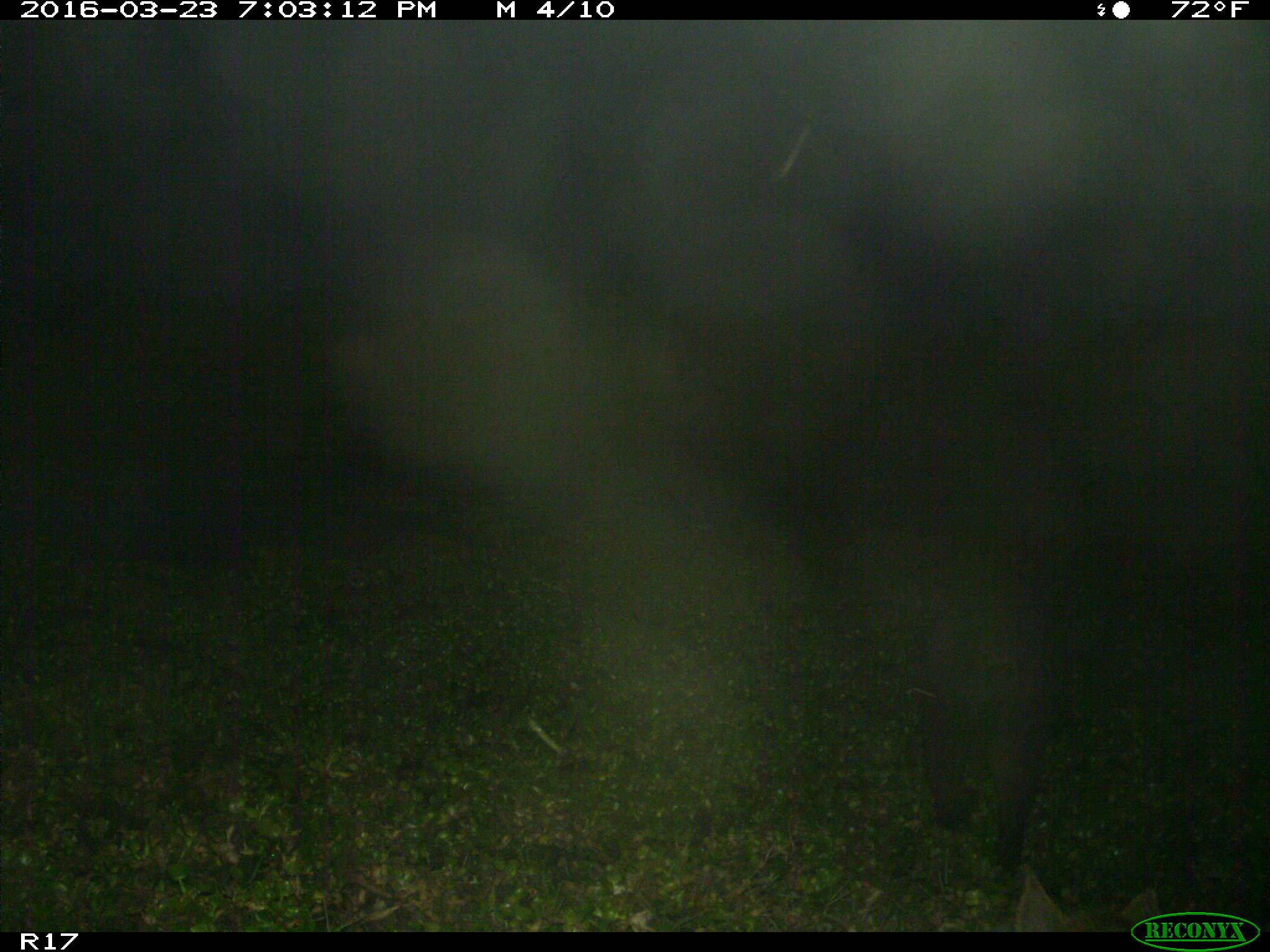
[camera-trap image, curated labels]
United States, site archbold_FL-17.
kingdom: Animalia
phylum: Chordata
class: Mammalia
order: Artiodactyla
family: Suidae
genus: Sus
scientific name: Sus scrofa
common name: wild boar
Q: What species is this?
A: Sus scrofa (wild boar).